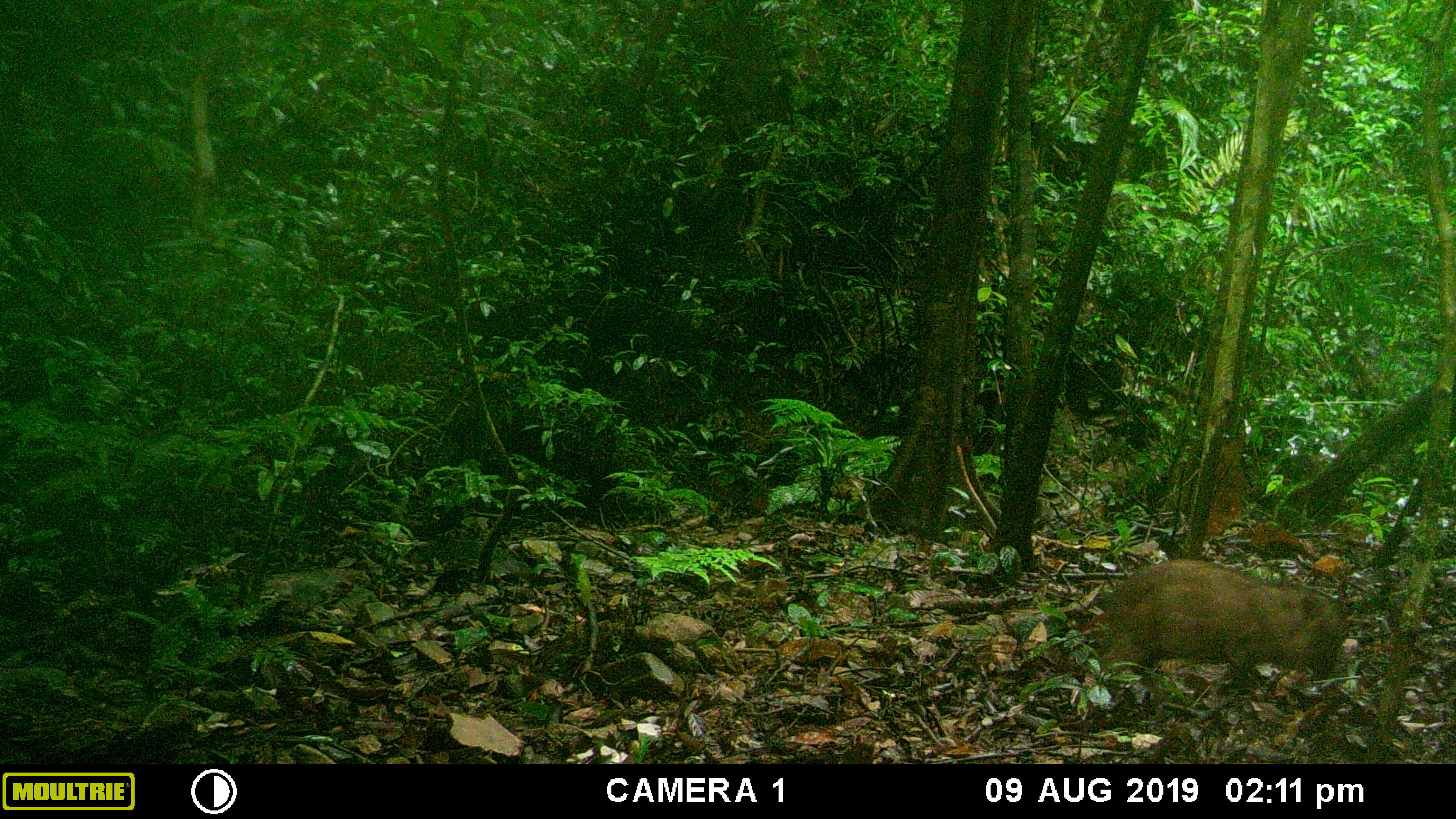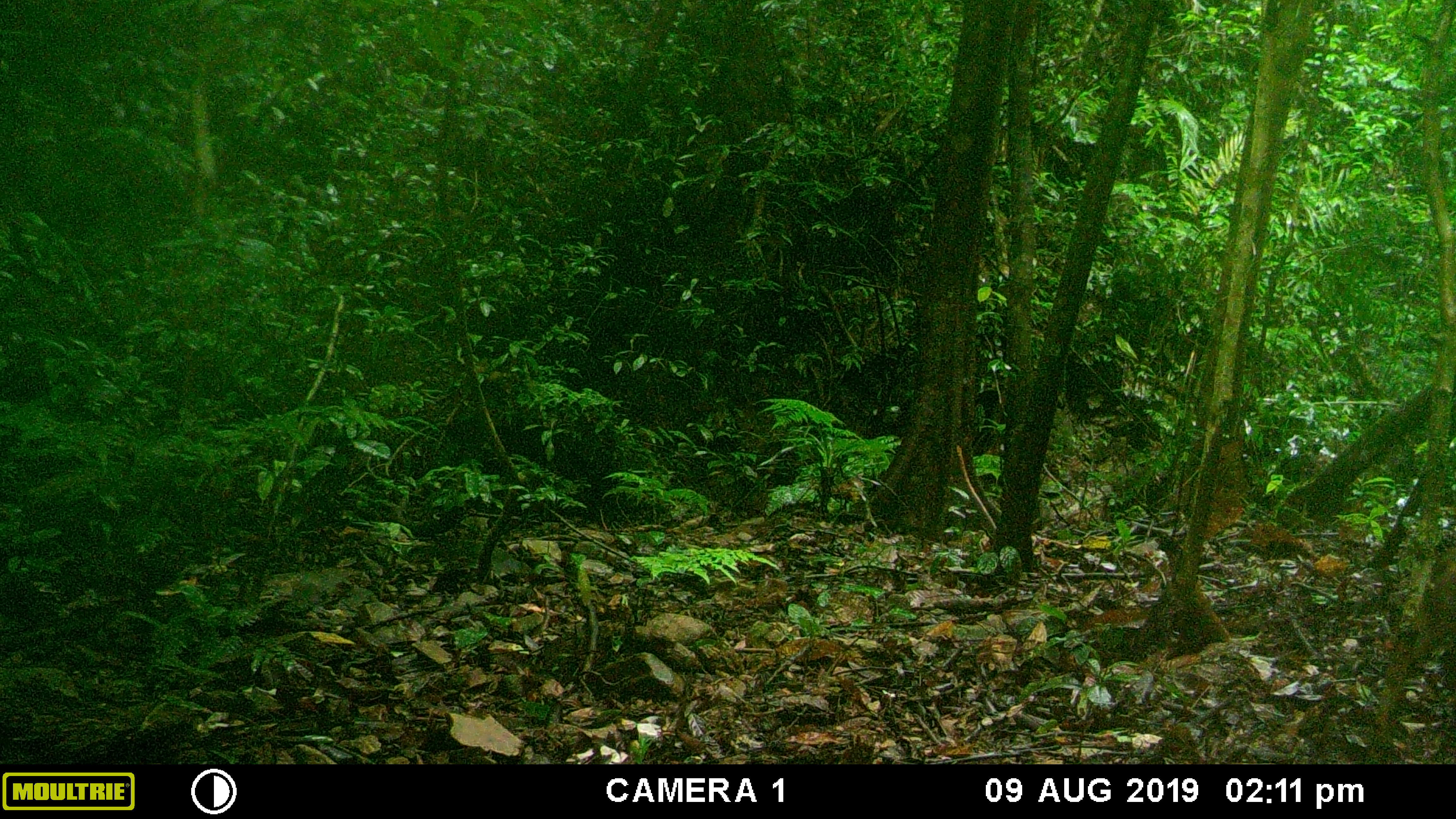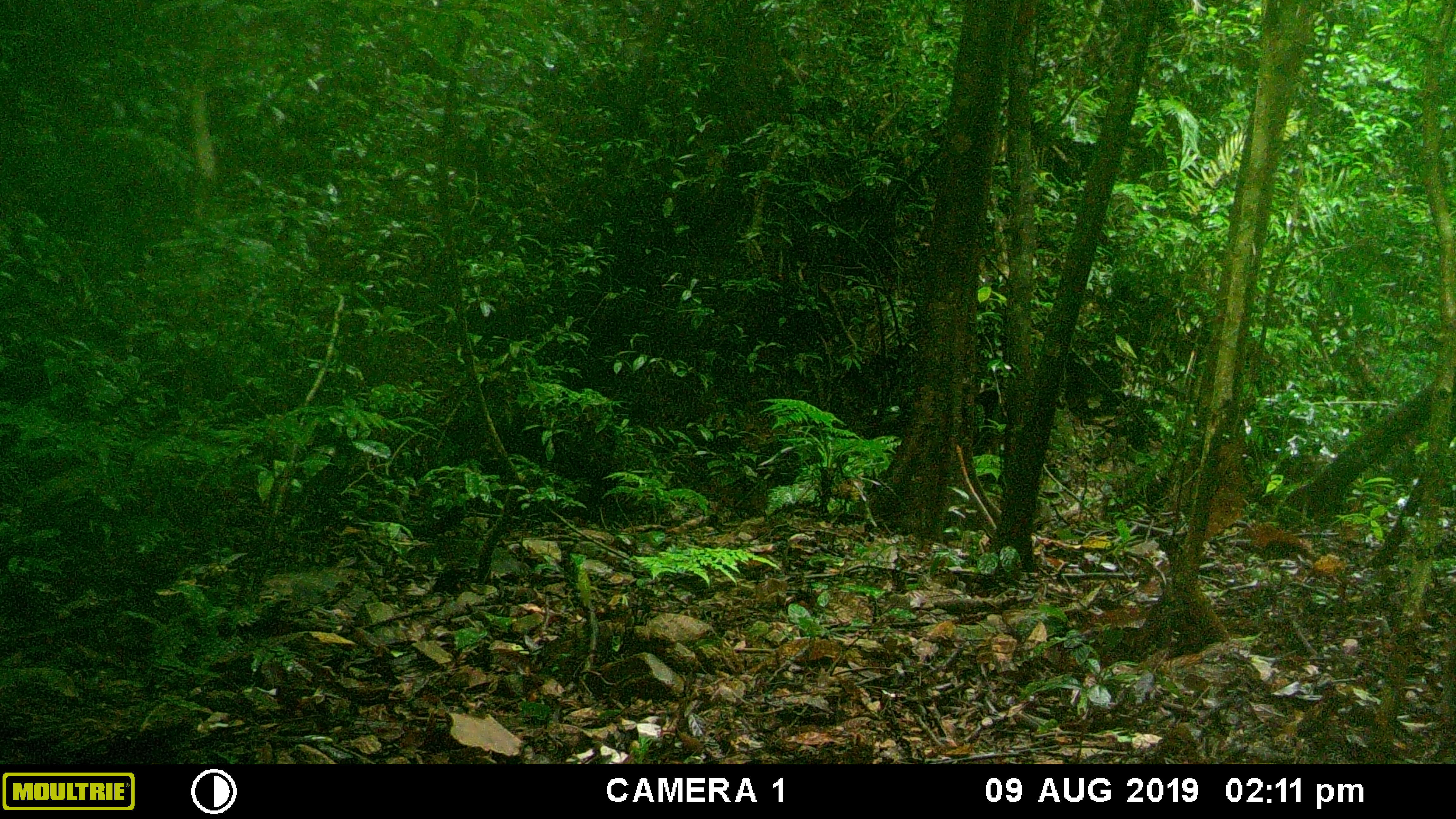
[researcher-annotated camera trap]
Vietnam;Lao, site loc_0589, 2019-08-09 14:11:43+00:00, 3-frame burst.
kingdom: Animalia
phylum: Chordata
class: Mammalia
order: Artiodactyla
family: Suidae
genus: Sus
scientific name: Sus scrofa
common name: eurasian wild pig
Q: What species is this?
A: Eurasian wild pig (Sus scrofa).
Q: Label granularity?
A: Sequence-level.